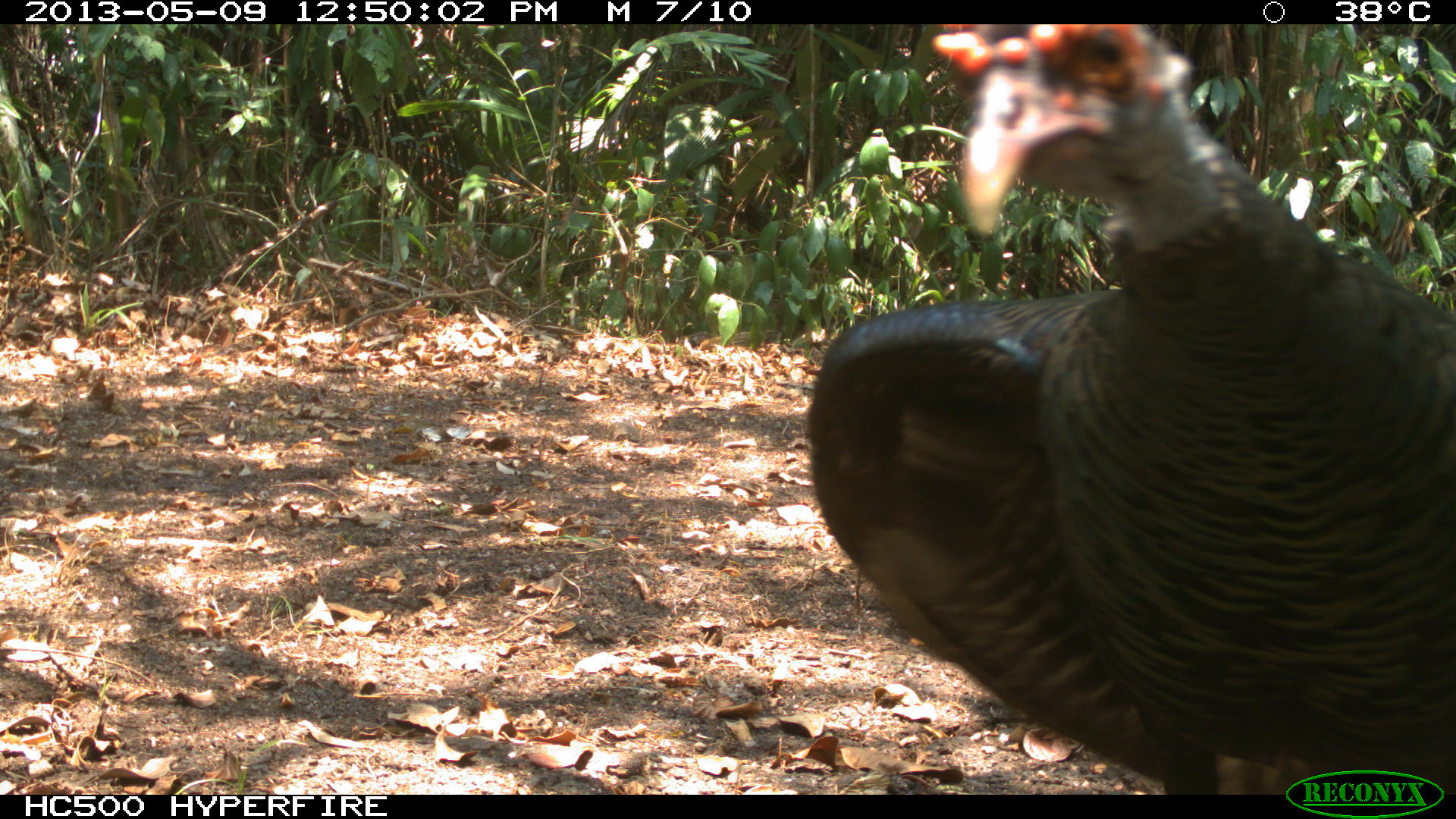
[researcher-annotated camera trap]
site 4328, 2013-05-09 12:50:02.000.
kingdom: Animalia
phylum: Chordata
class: Aves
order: Galliformes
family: Phasianidae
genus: Meleagris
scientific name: Meleagris ocellata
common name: ocellated turkey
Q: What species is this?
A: Meleagris ocellata (ocellated turkey).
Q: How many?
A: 1.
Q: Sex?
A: Male.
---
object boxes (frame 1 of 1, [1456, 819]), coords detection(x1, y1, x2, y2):
meleagris ocellata: detection(806, 23, 1456, 794)